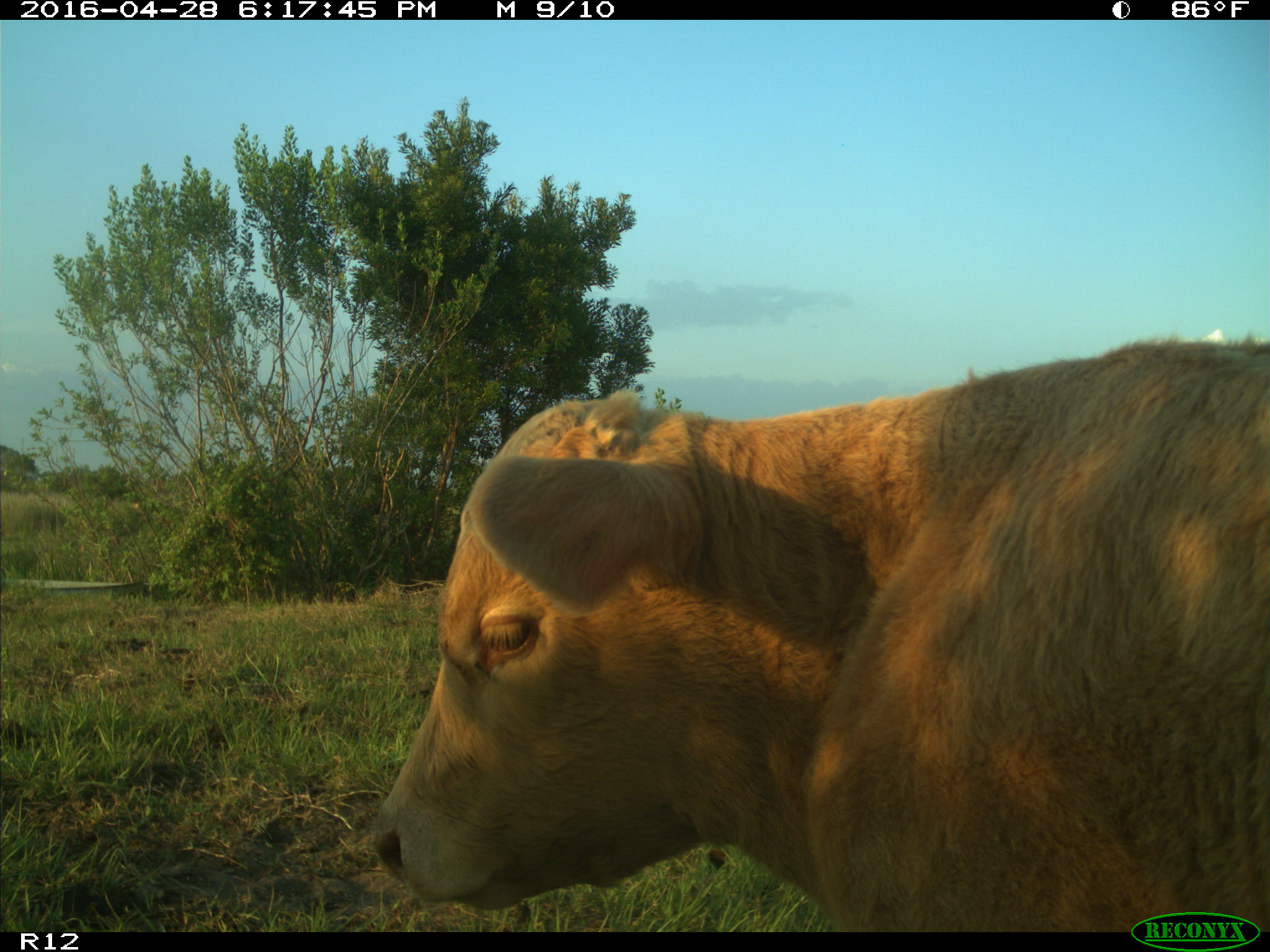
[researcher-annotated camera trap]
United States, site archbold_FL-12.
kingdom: Animalia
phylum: Chordata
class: Mammalia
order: Artiodactyla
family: Bovidae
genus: Bos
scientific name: Bos taurus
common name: domestic cow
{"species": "Bos taurus (domestic cow)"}